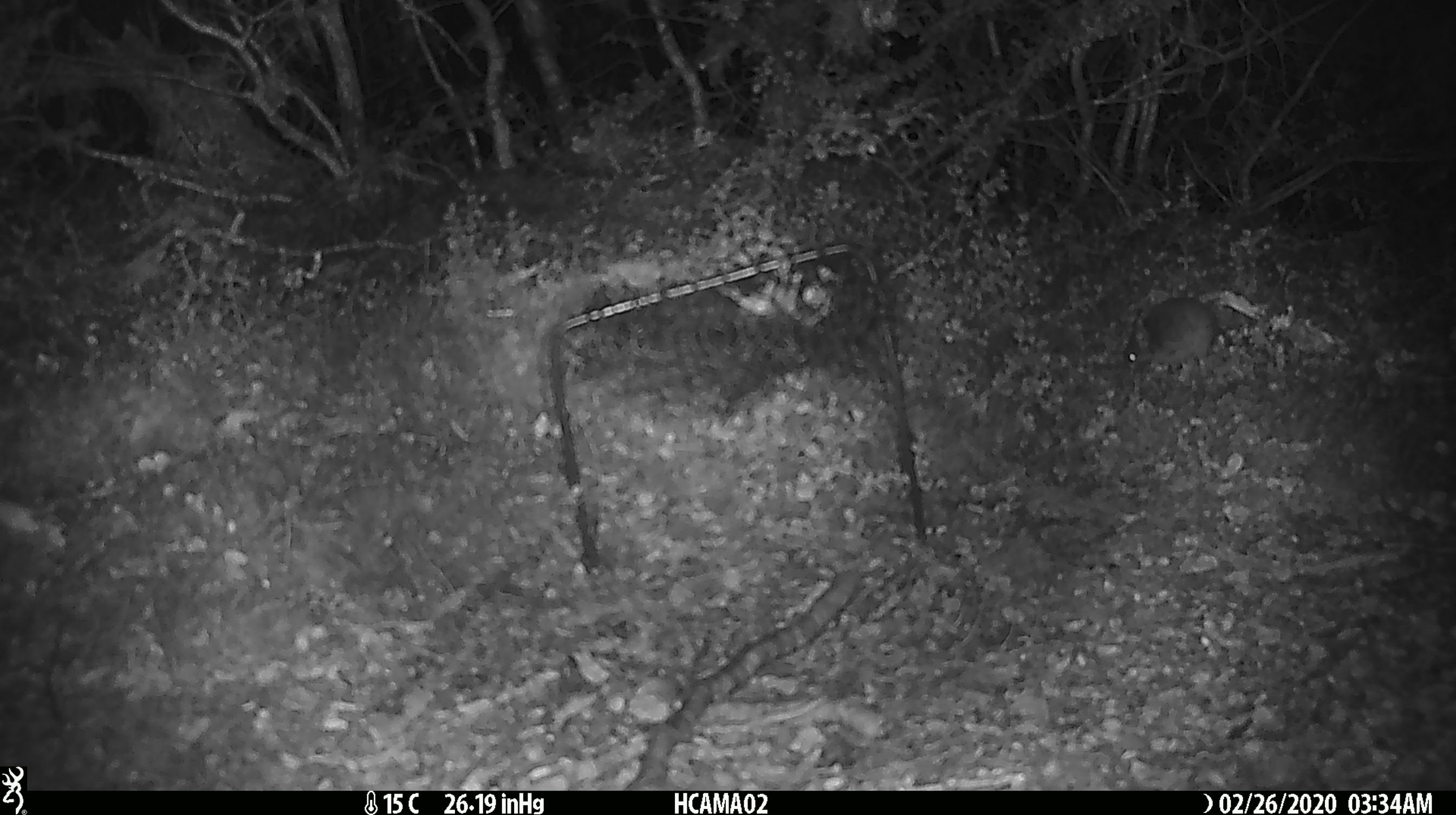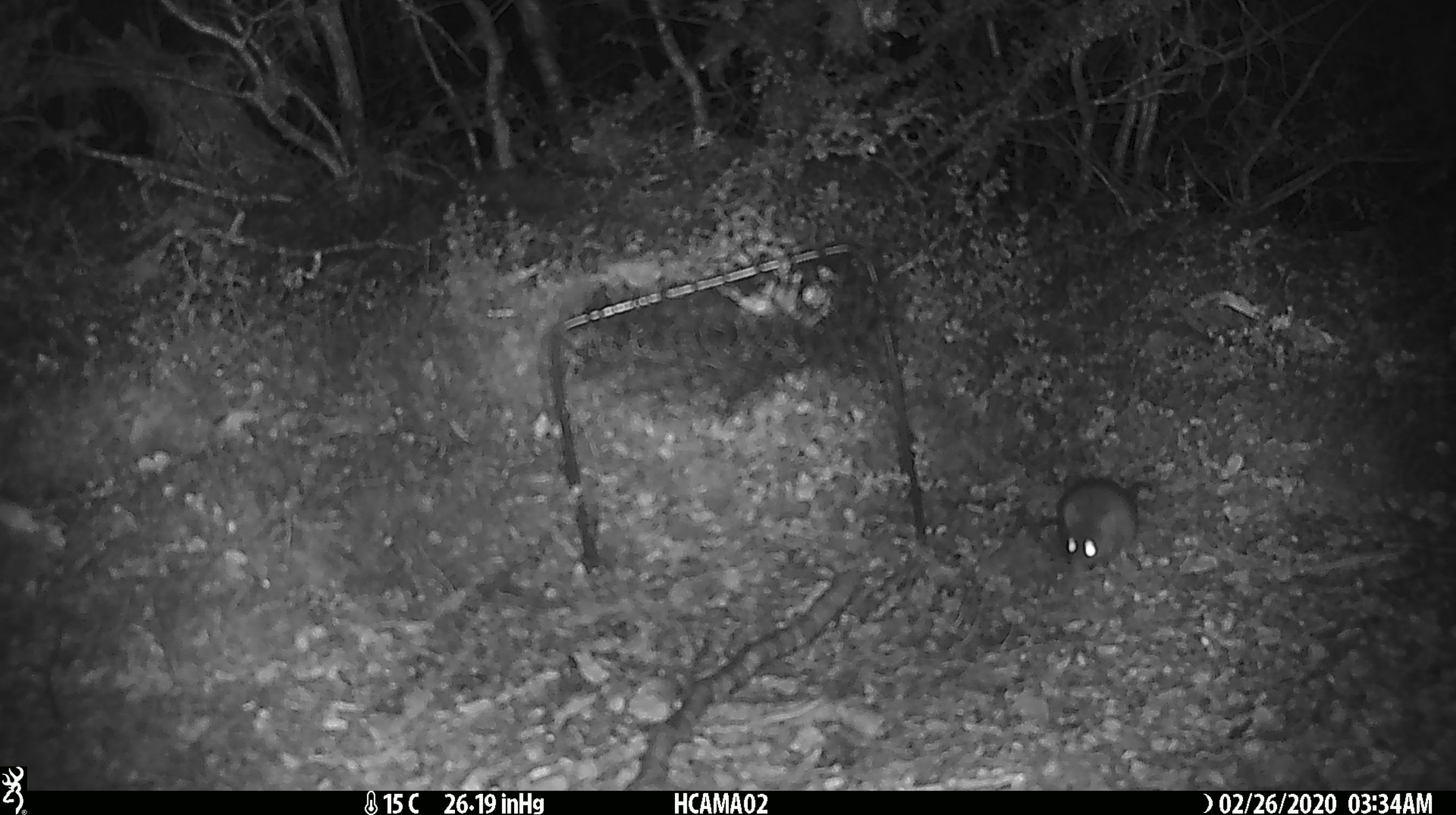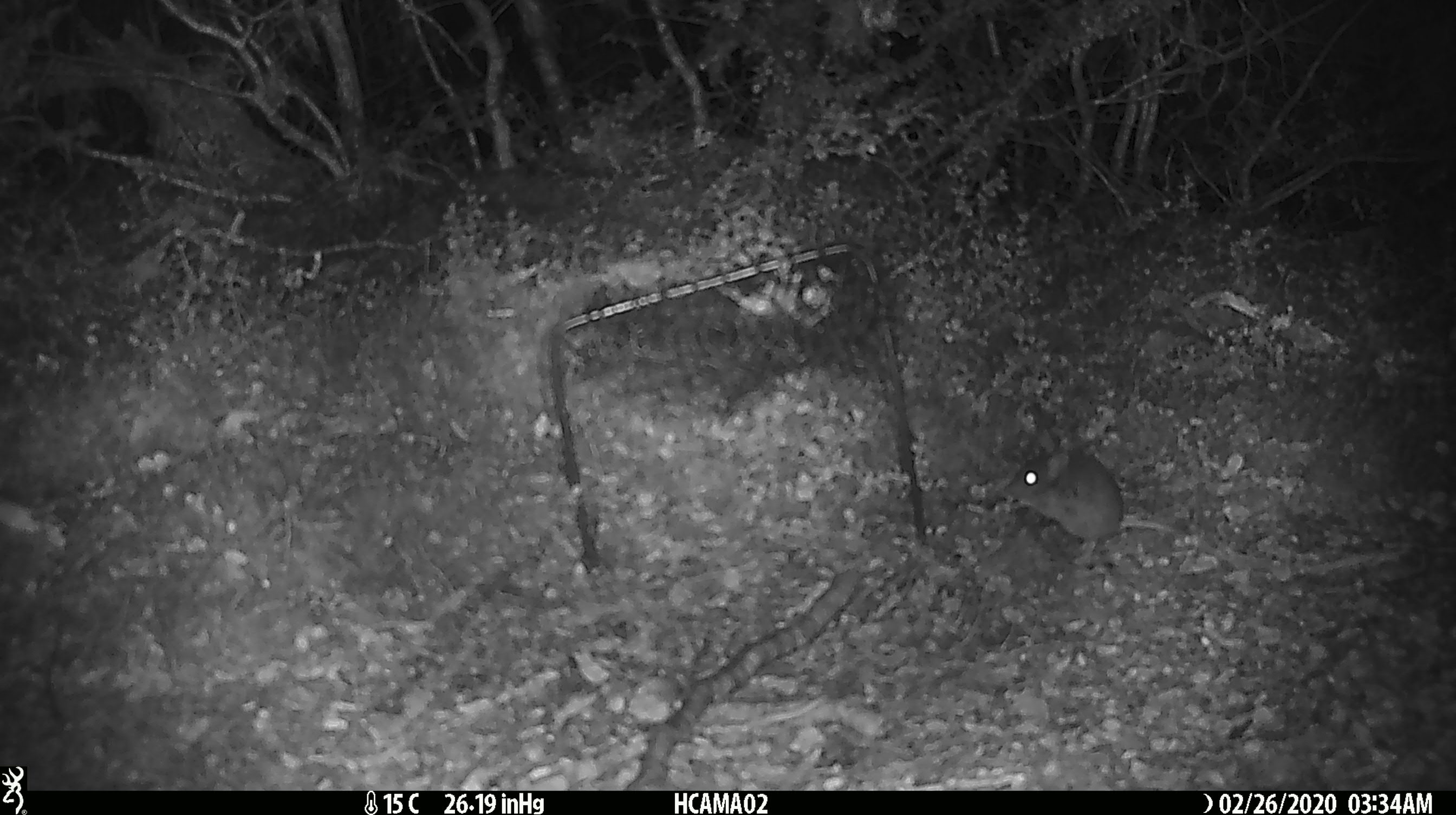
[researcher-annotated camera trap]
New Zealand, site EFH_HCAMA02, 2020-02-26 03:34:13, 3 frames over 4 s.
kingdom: Animalia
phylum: Chordata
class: Mammalia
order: Rodentia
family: Muridae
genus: Mus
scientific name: Mus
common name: mouse